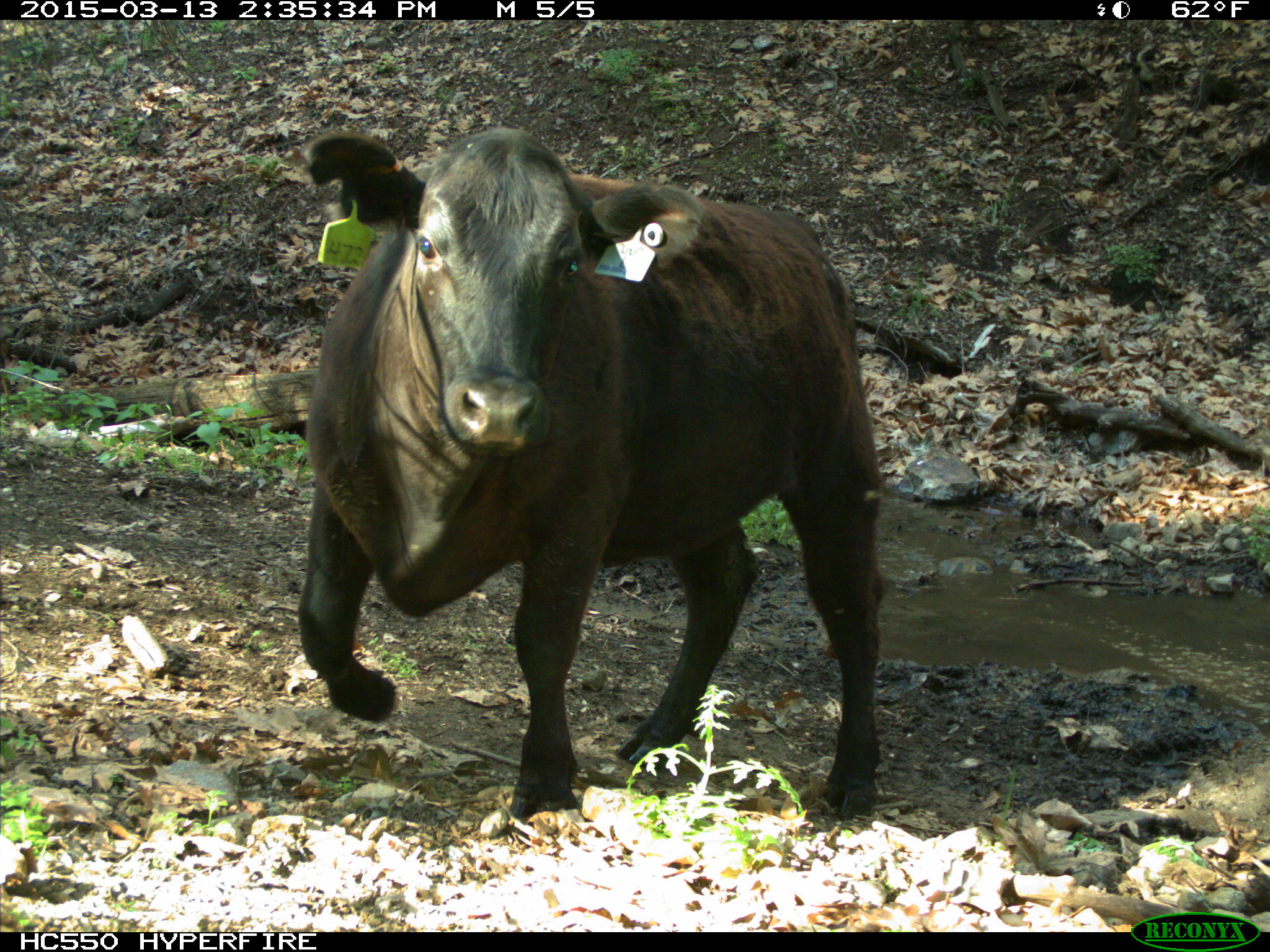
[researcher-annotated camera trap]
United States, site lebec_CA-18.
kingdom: Animalia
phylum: Chordata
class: Mammalia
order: Artiodactyla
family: Bovidae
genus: Bos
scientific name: Bos taurus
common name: domestic cow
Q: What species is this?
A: Bos taurus (domestic cow).